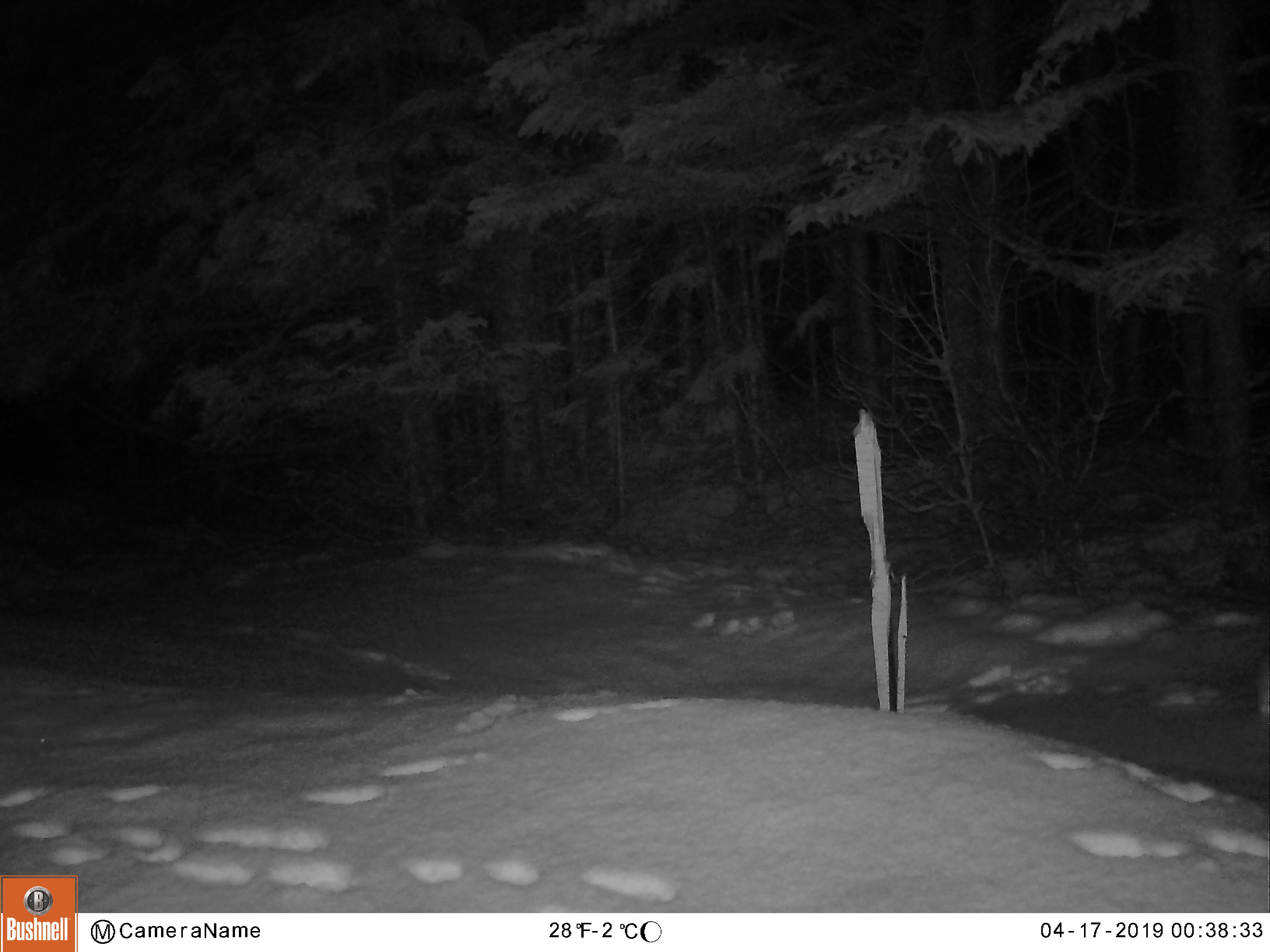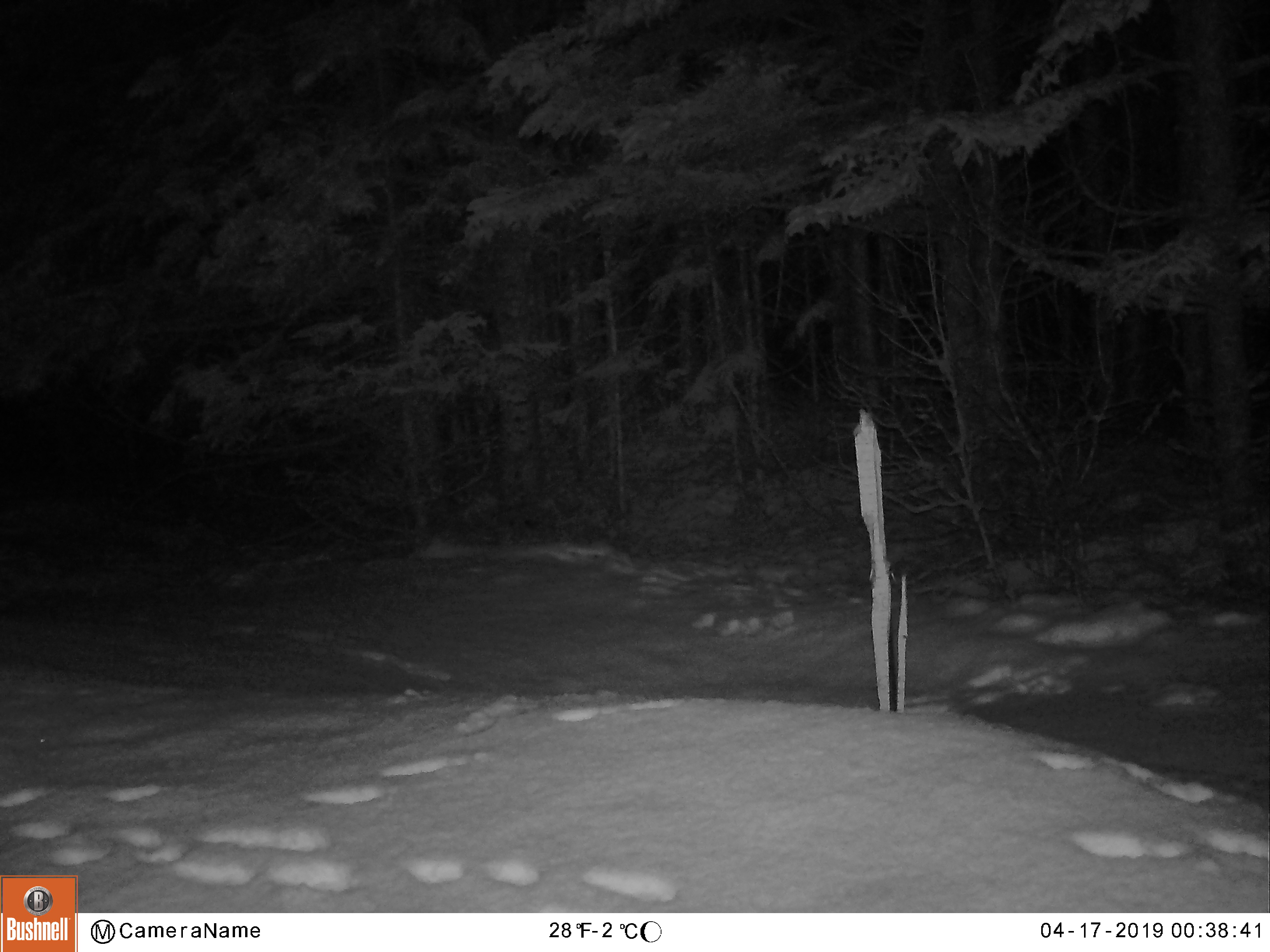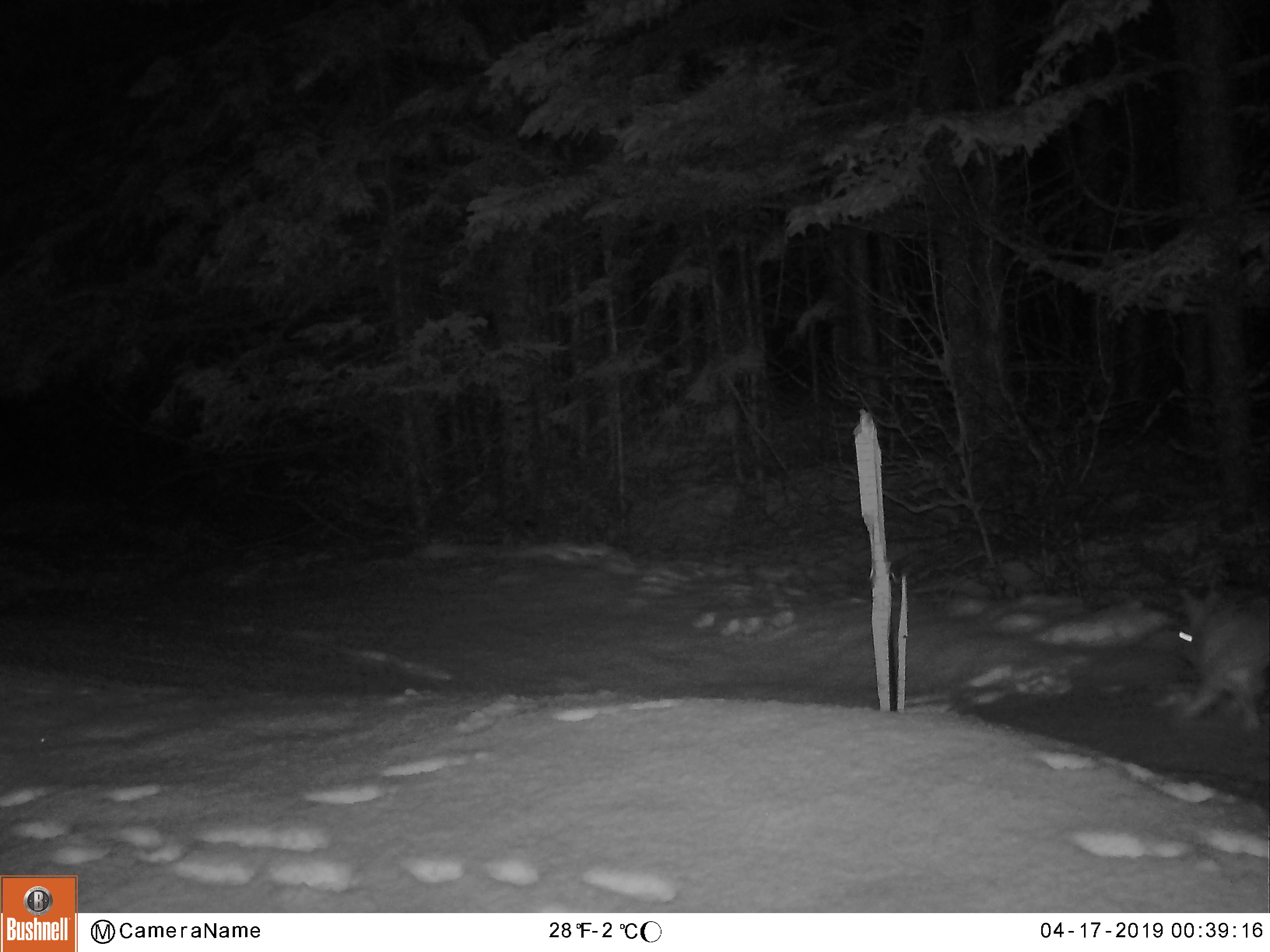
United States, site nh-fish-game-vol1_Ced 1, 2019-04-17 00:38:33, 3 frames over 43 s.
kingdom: Animalia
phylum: Chordata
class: Mammalia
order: Lagomorpha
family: Leporidae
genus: Lepus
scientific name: Lepus americanus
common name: snowshoe hare